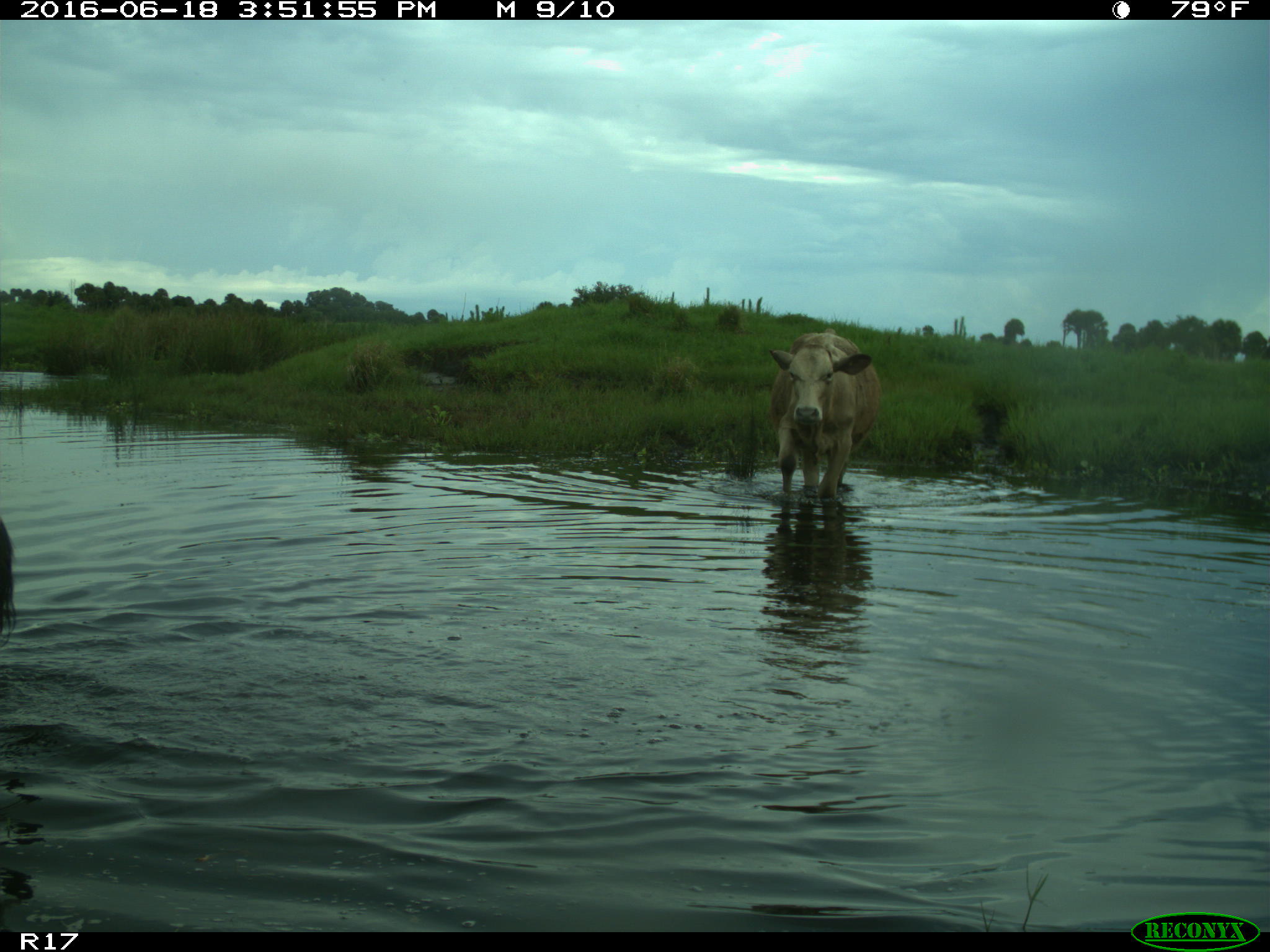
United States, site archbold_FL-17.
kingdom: Animalia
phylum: Chordata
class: Mammalia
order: Artiodactyla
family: Bovidae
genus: Bos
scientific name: Bos taurus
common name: domestic cow